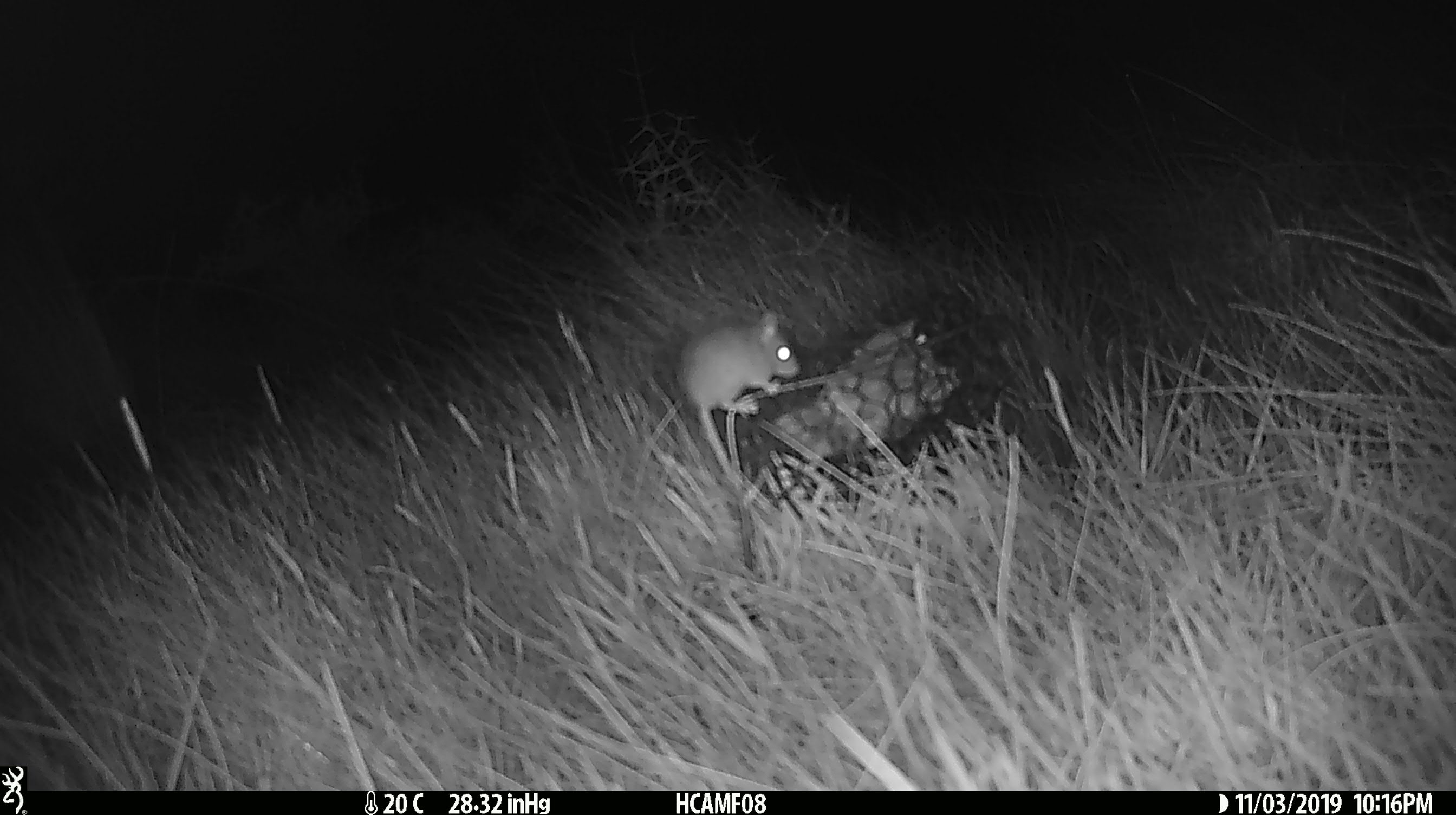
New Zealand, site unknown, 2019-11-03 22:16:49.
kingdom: Animalia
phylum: Chordata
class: Mammalia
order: Rodentia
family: Muridae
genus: Mus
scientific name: Mus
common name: mouse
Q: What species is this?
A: Mouse (Mus).